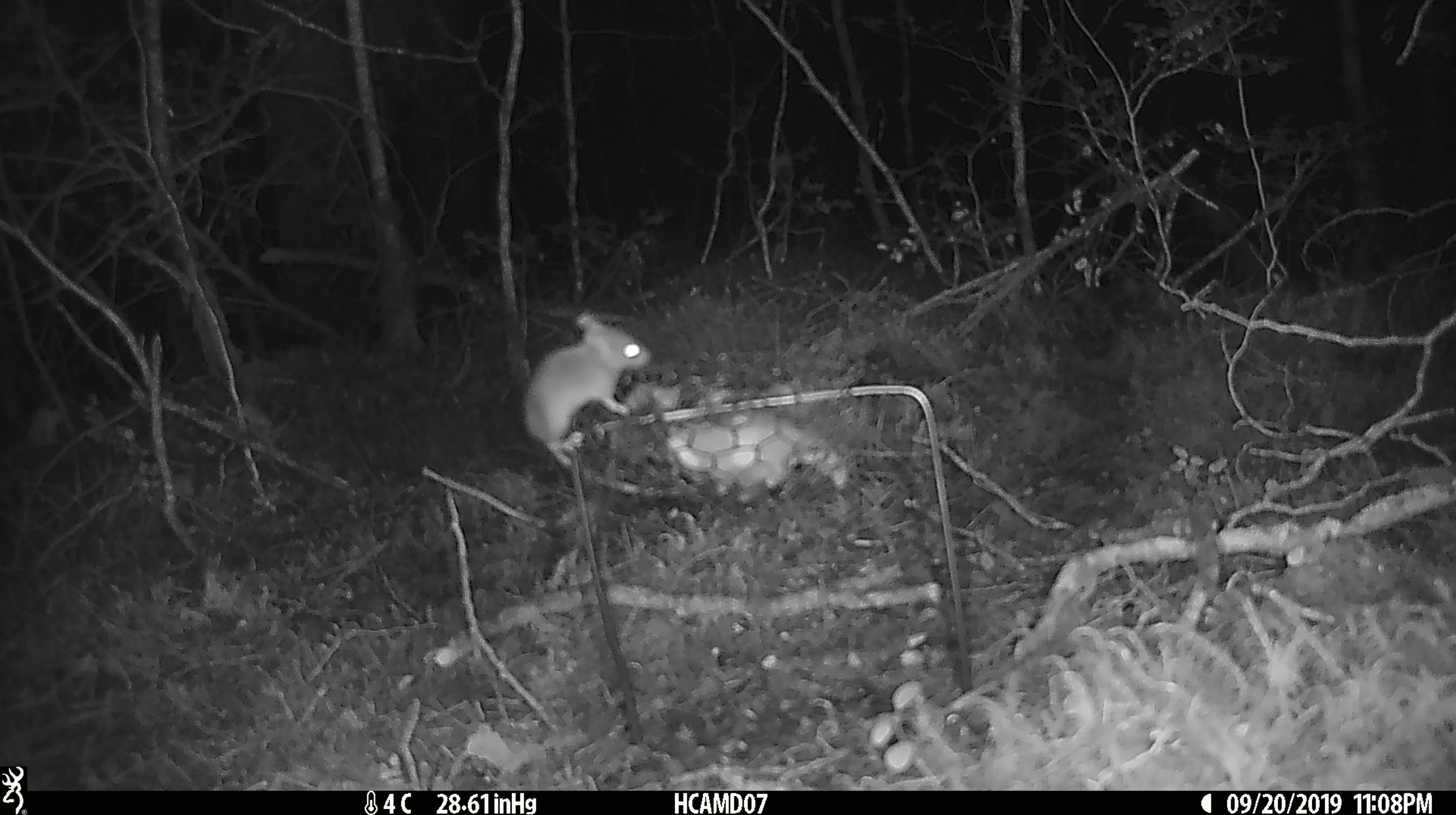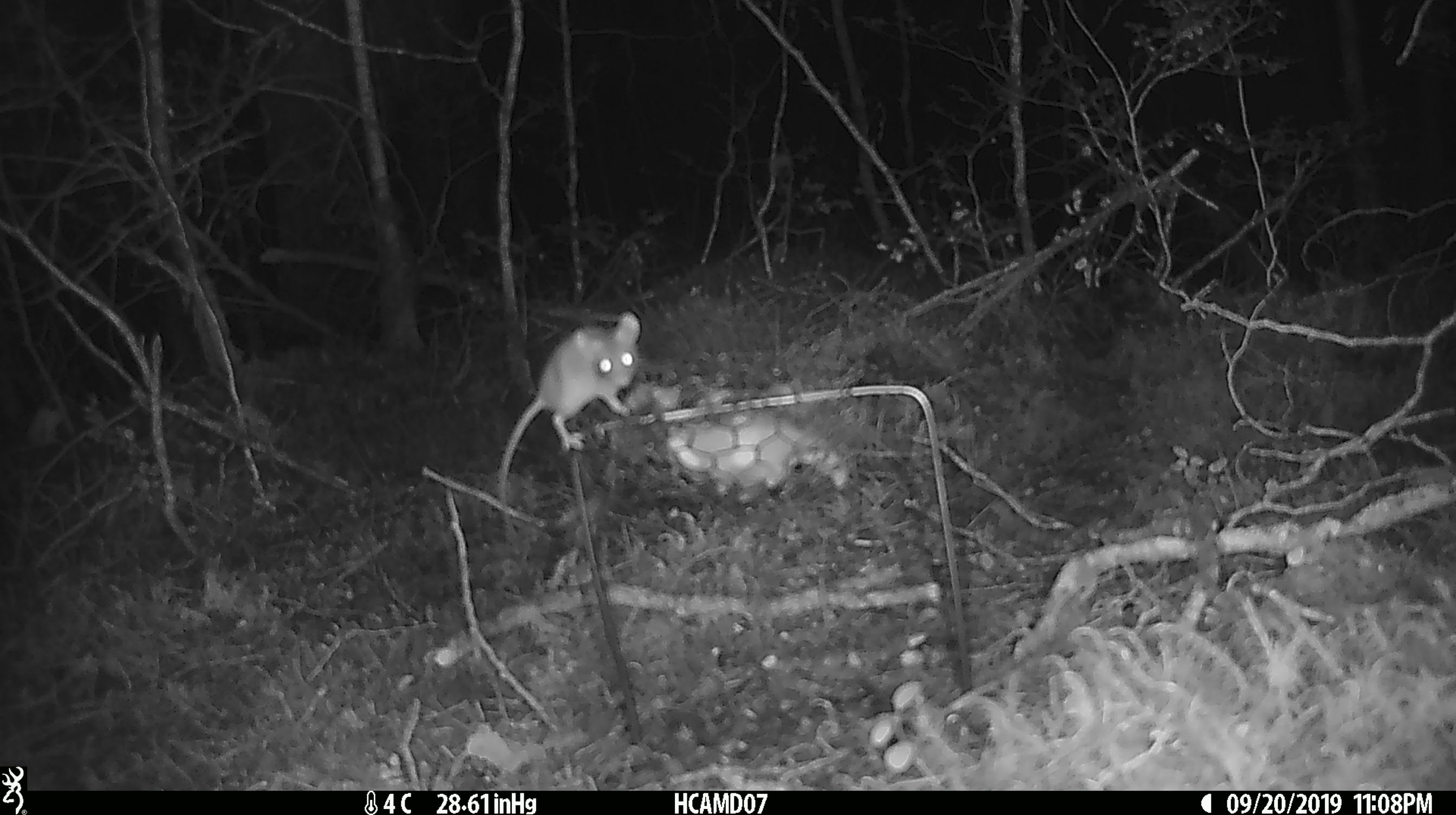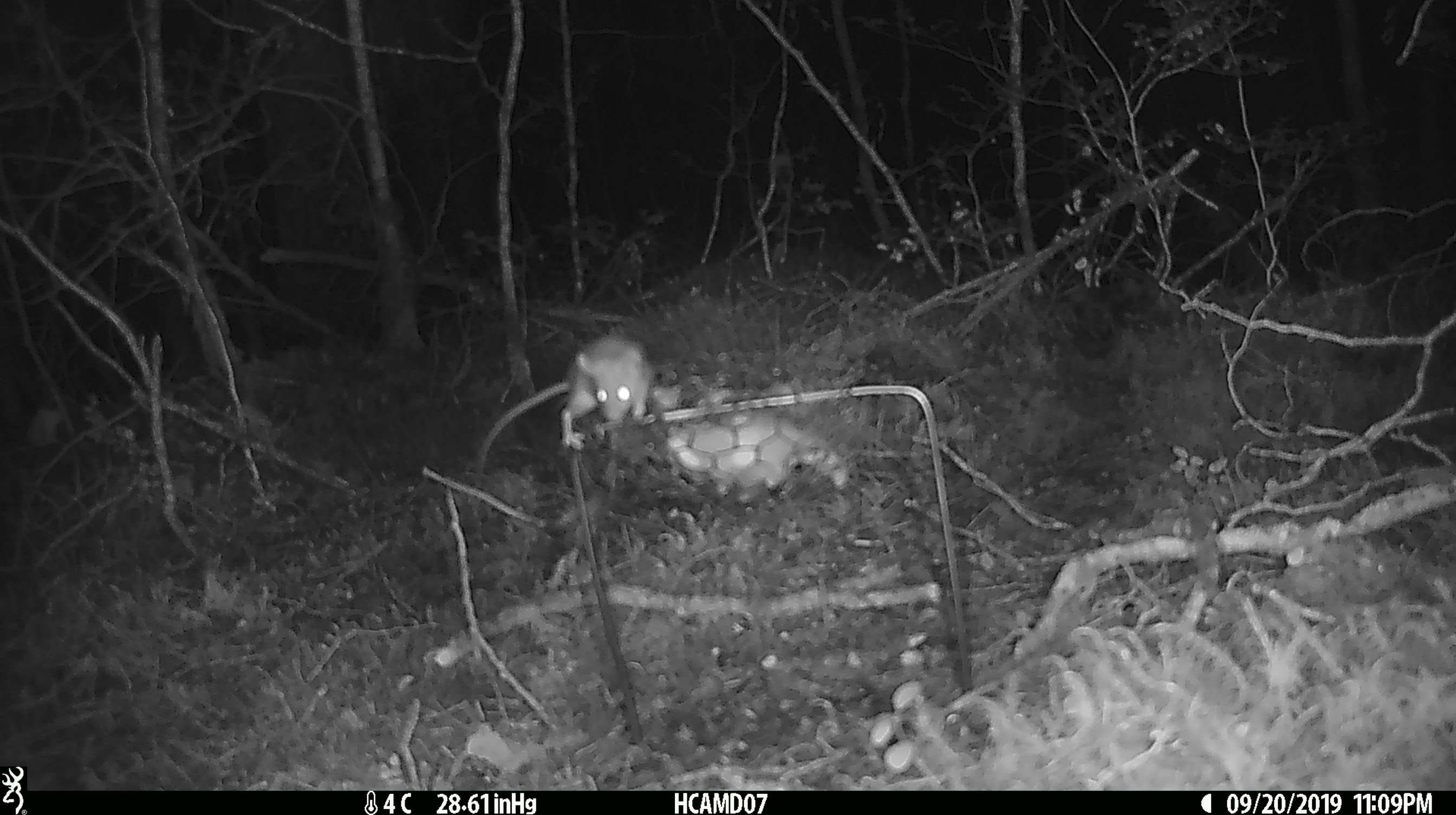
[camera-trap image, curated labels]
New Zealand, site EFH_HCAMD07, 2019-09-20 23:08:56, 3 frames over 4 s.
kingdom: Animalia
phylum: Chordata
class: Mammalia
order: Rodentia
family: Muridae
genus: Mus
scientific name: Mus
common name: mouse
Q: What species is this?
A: Mouse (Mus).